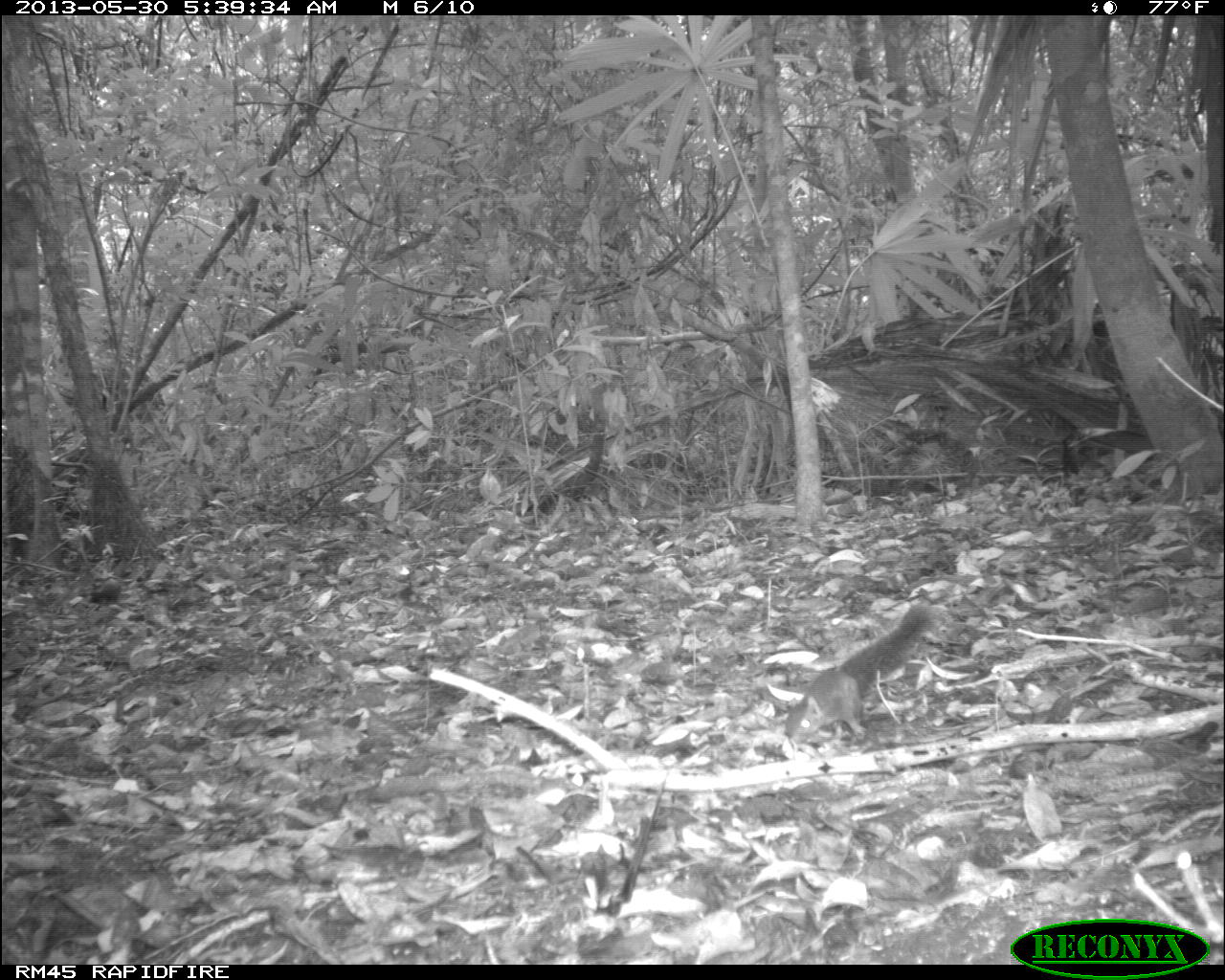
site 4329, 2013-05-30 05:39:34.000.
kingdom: Animalia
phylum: Chordata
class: Mammalia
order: Rodentia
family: Sciuridae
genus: Sciurus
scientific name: Sciurus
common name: squirrel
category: sciurus sp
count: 1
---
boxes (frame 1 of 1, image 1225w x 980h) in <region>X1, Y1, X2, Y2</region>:
sciurus sp: <region>783, 601, 934, 743</region>